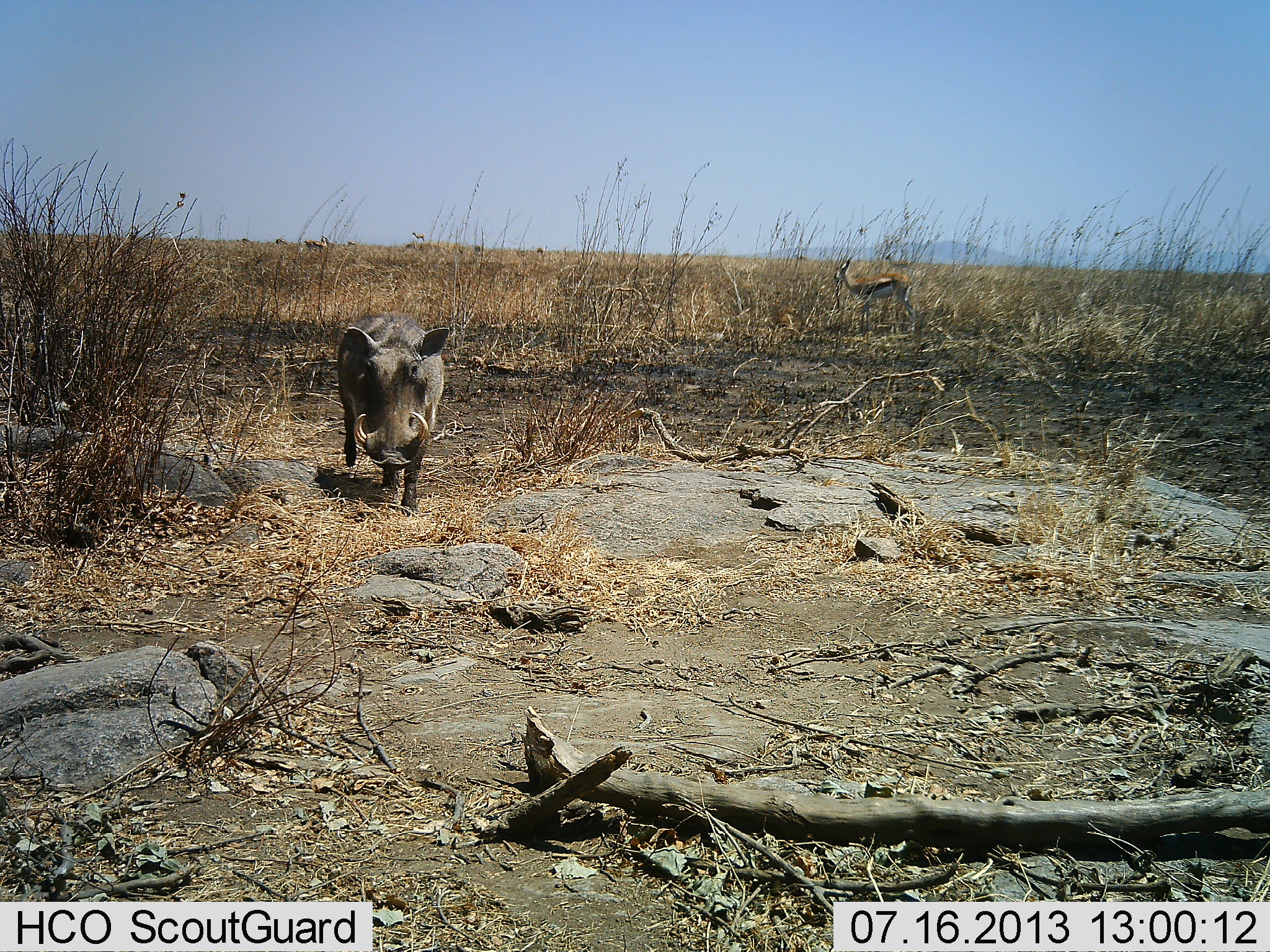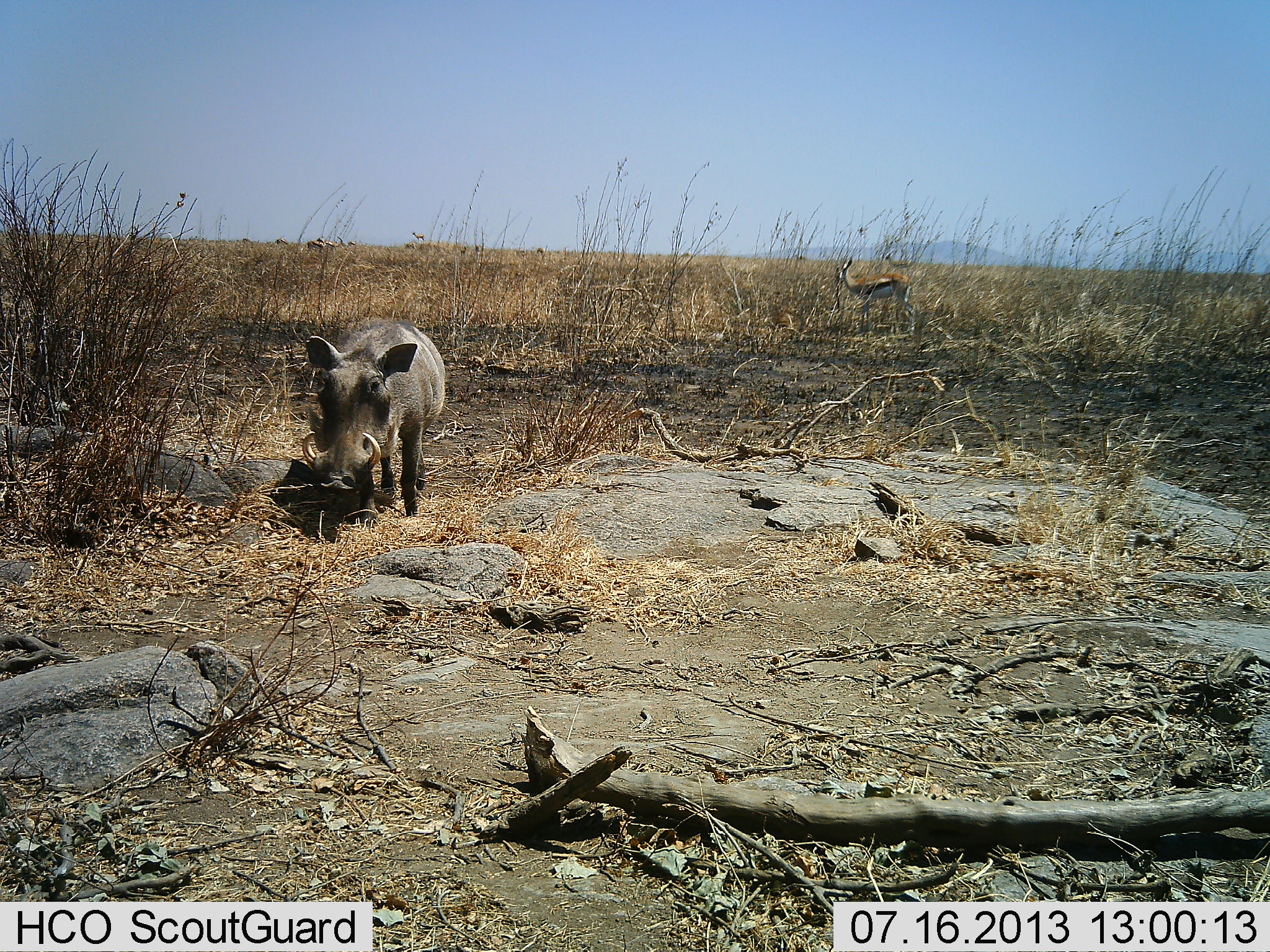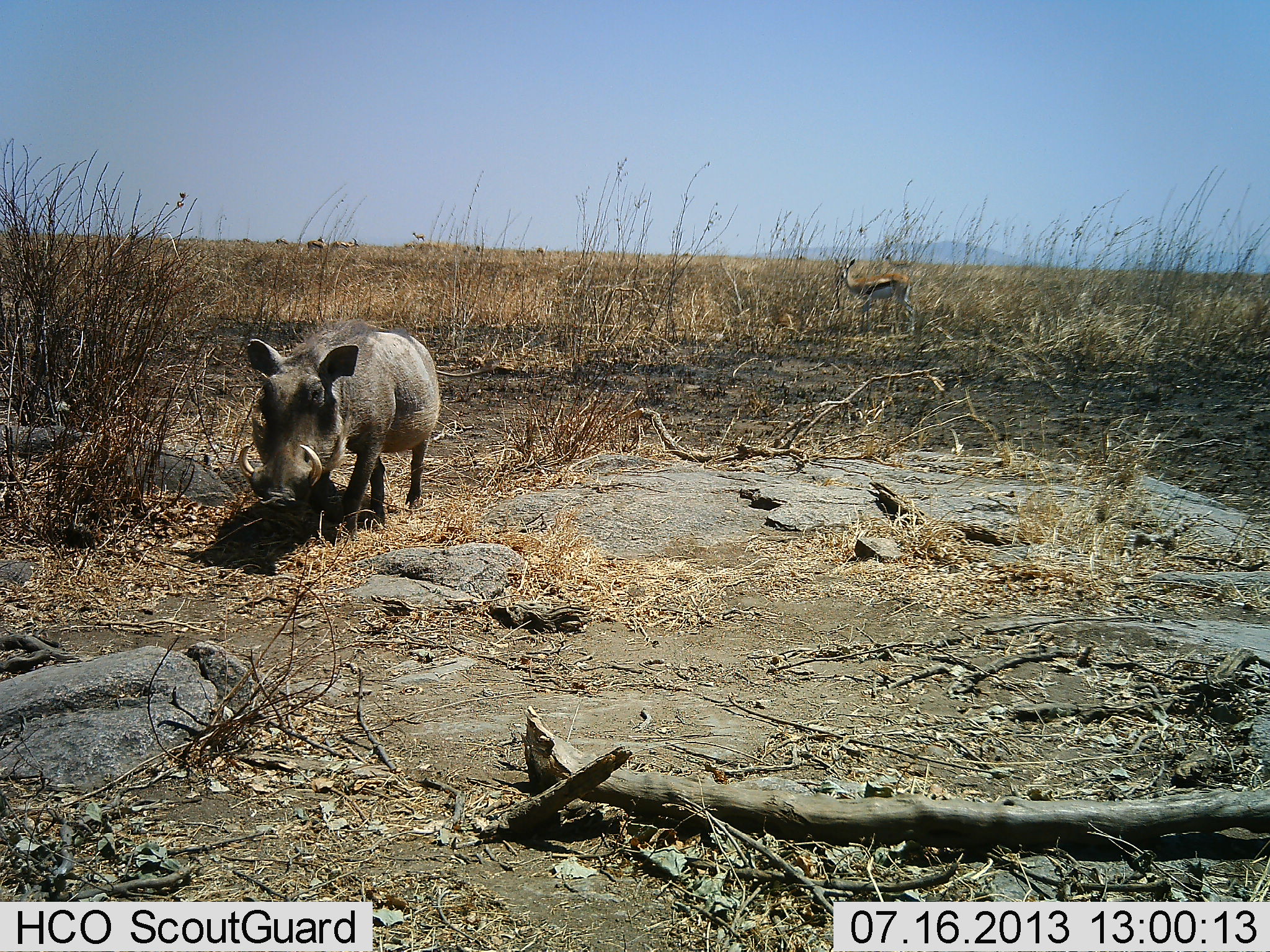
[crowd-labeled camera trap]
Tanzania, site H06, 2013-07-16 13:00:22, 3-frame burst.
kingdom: Animalia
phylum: Chordata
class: Mammalia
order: Artiodactyla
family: Bovidae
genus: Eudorcas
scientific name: Eudorcas thomsonii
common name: thomson's gazelle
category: gazellethomsons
Gazellethomsons (thomson's gazelle) (Eudorcas thomsonii), count 1. Behavior (volunteer vote fractions): standing 96%, resting 4%, moving 4%, interacting 4%. Young present (vote fraction): 0%. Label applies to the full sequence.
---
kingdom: Animalia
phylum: Chordata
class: Mammalia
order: Artiodactyla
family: Suidae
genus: Phacochoerus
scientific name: Phacochoerus africanus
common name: warthog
Warthog (Phacochoerus africanus), count 1. Behavior (volunteer vote fractions): standing 17%, resting 0%, moving 86%, interacting 0%. Young present (vote fraction): 0%. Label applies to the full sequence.